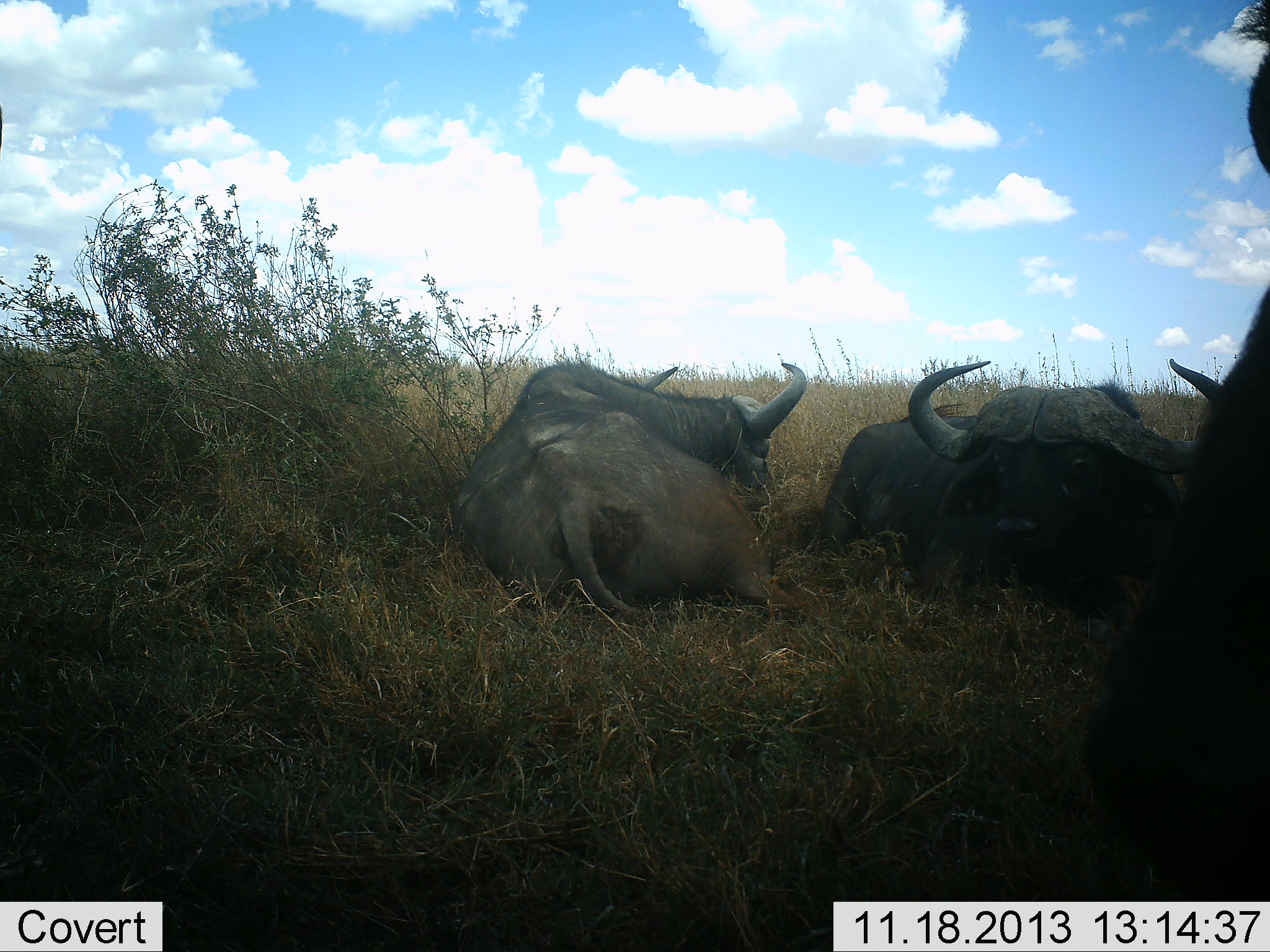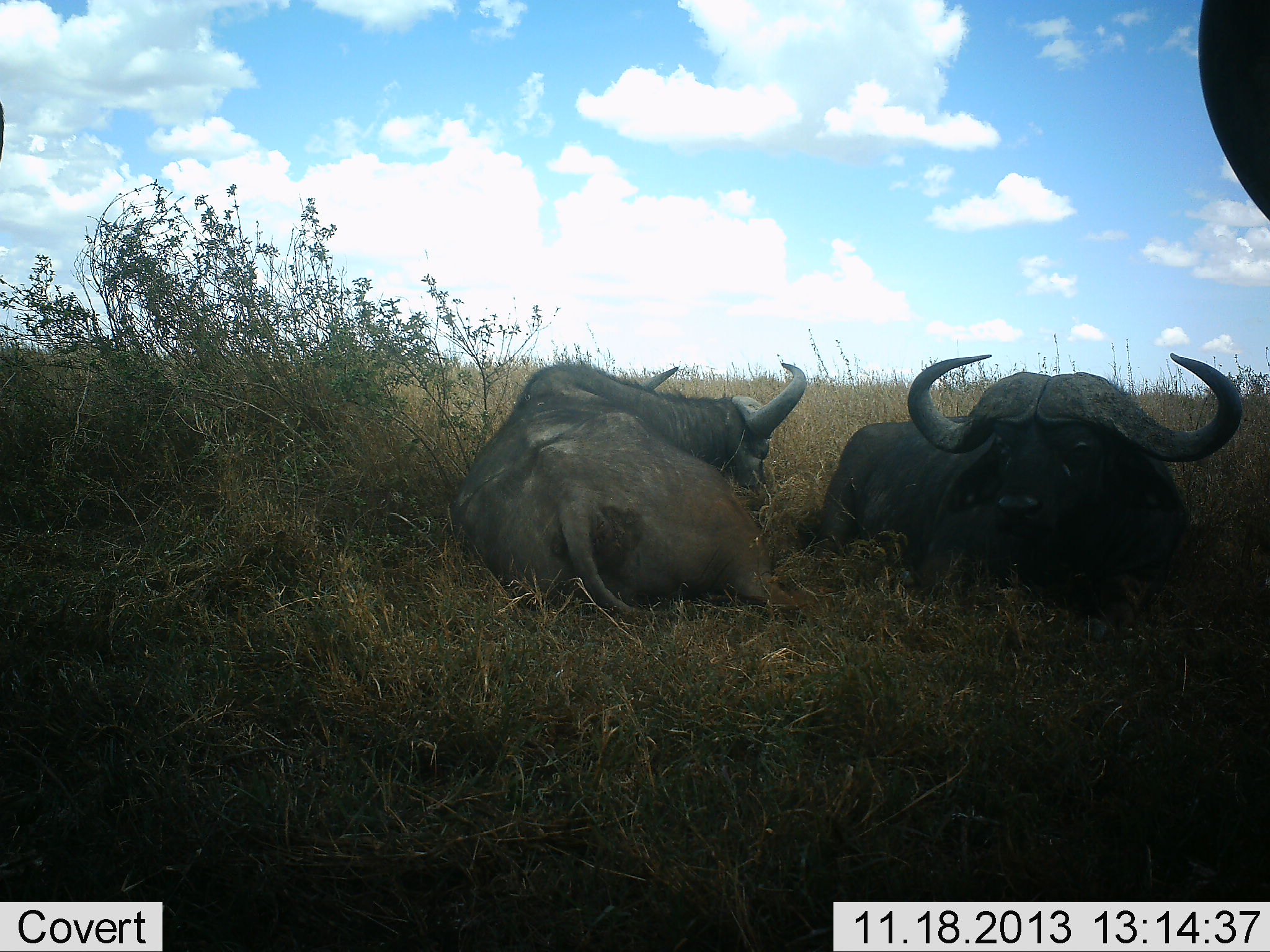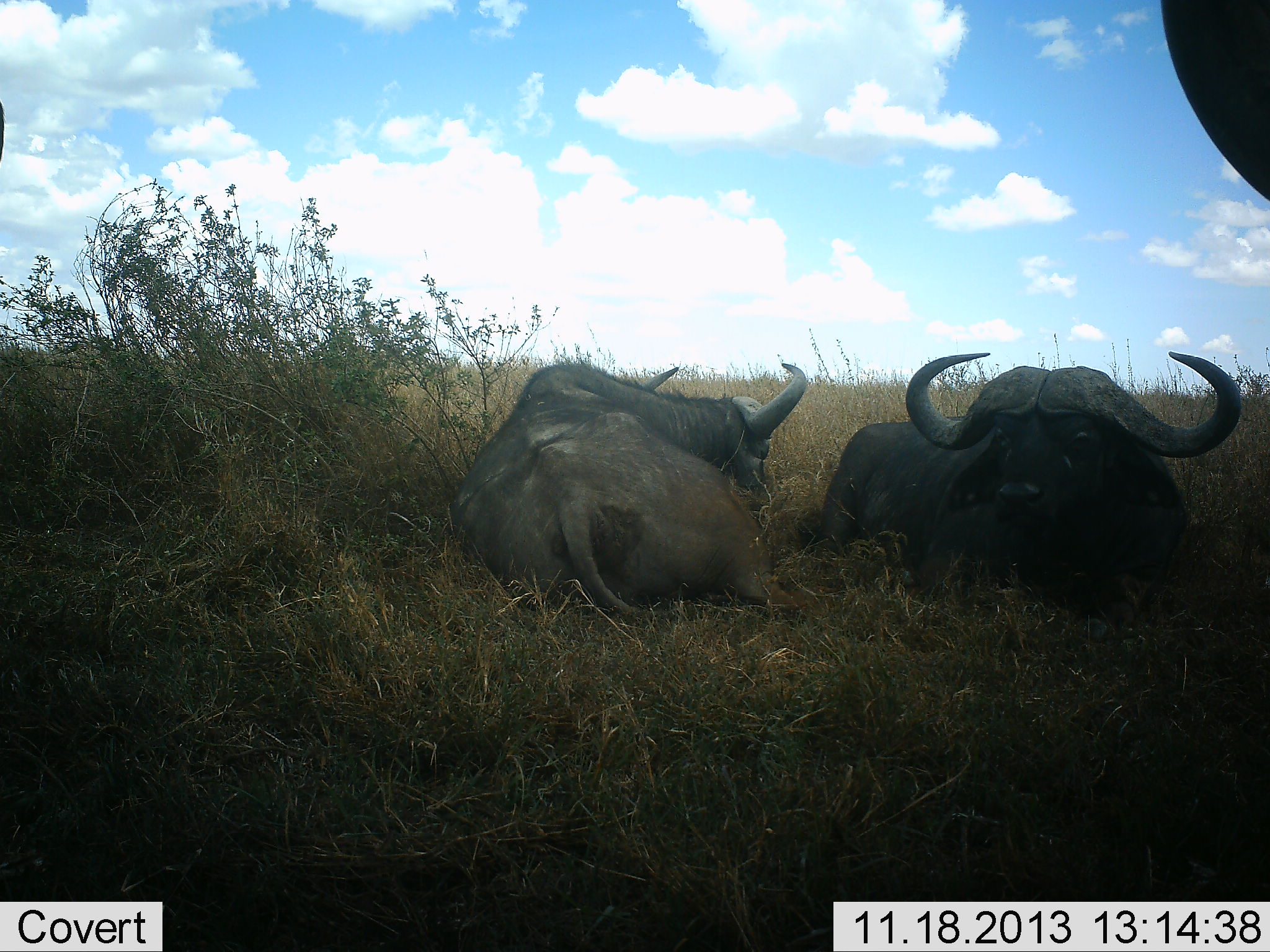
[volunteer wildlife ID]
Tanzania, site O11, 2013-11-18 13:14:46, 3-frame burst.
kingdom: Animalia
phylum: Chordata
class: Mammalia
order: Artiodactyla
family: Bovidae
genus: Syncerus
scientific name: Syncerus caffer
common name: cape buffalo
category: buffalo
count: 3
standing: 46%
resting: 100%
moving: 4%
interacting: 4%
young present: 0%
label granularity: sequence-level